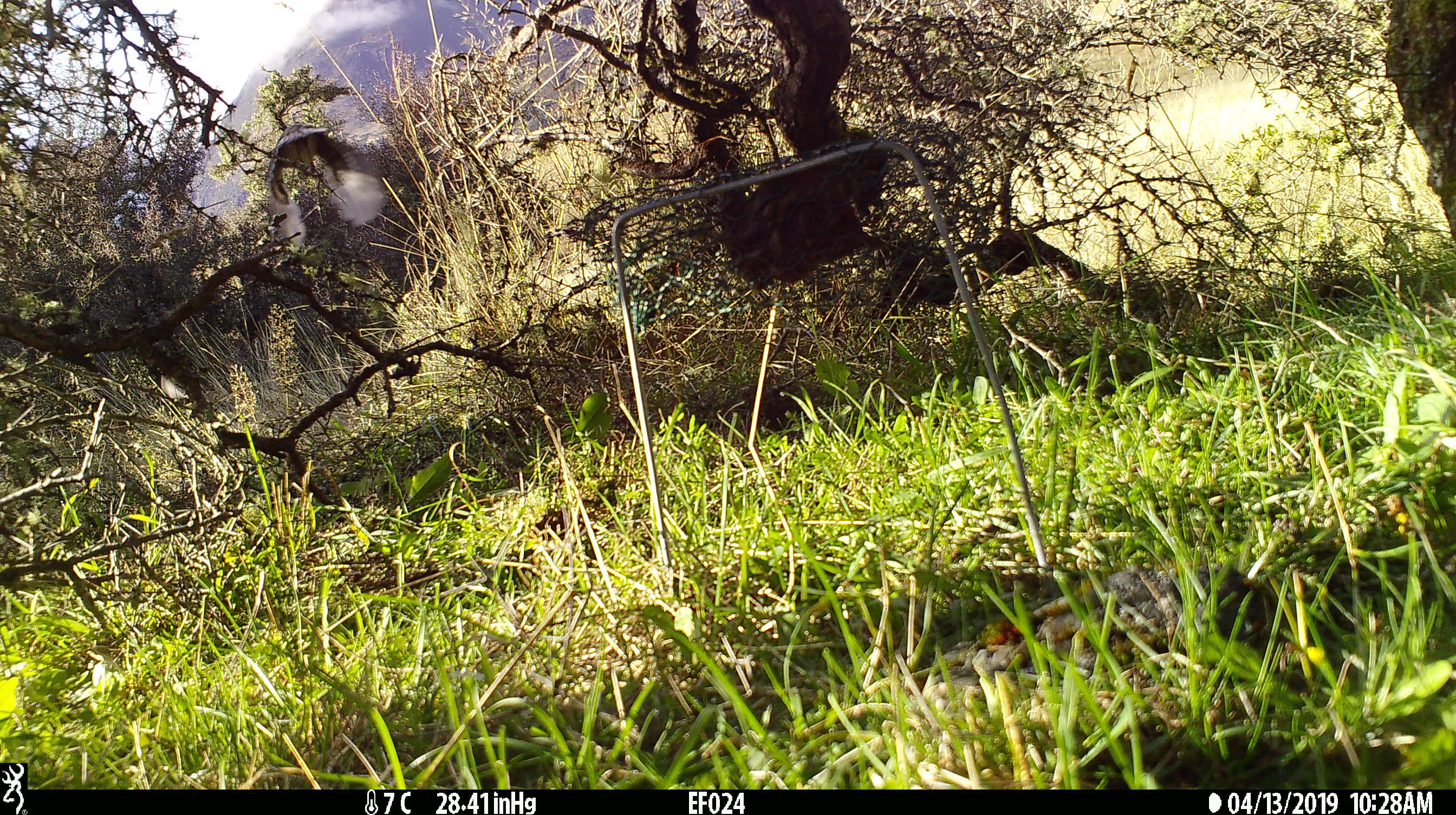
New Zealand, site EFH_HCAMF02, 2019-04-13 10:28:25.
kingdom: Animalia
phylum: Chordata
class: Aves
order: Passeriformes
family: Petroicidae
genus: Petroica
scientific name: Petroica australis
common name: new zealand robin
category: robin